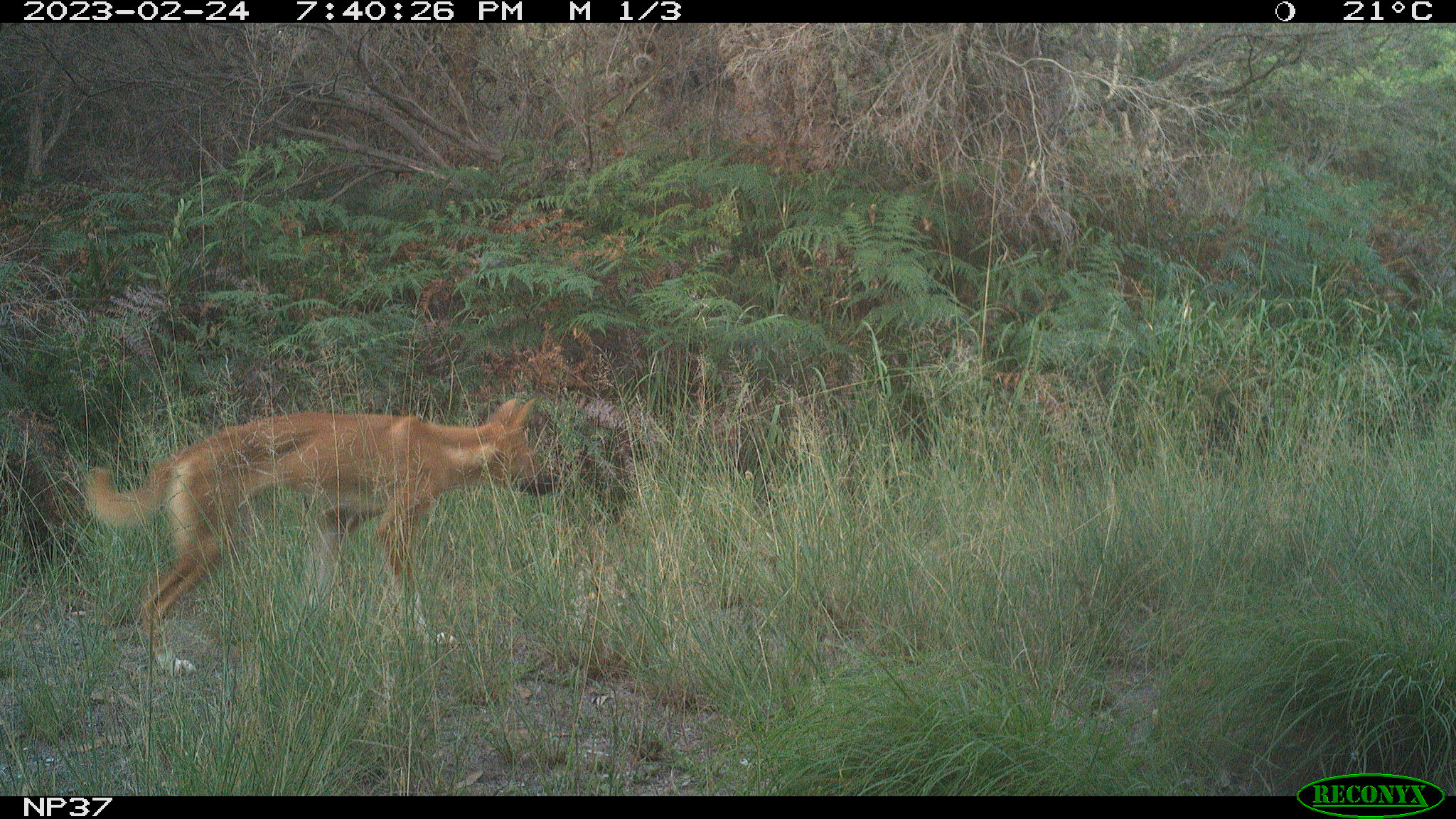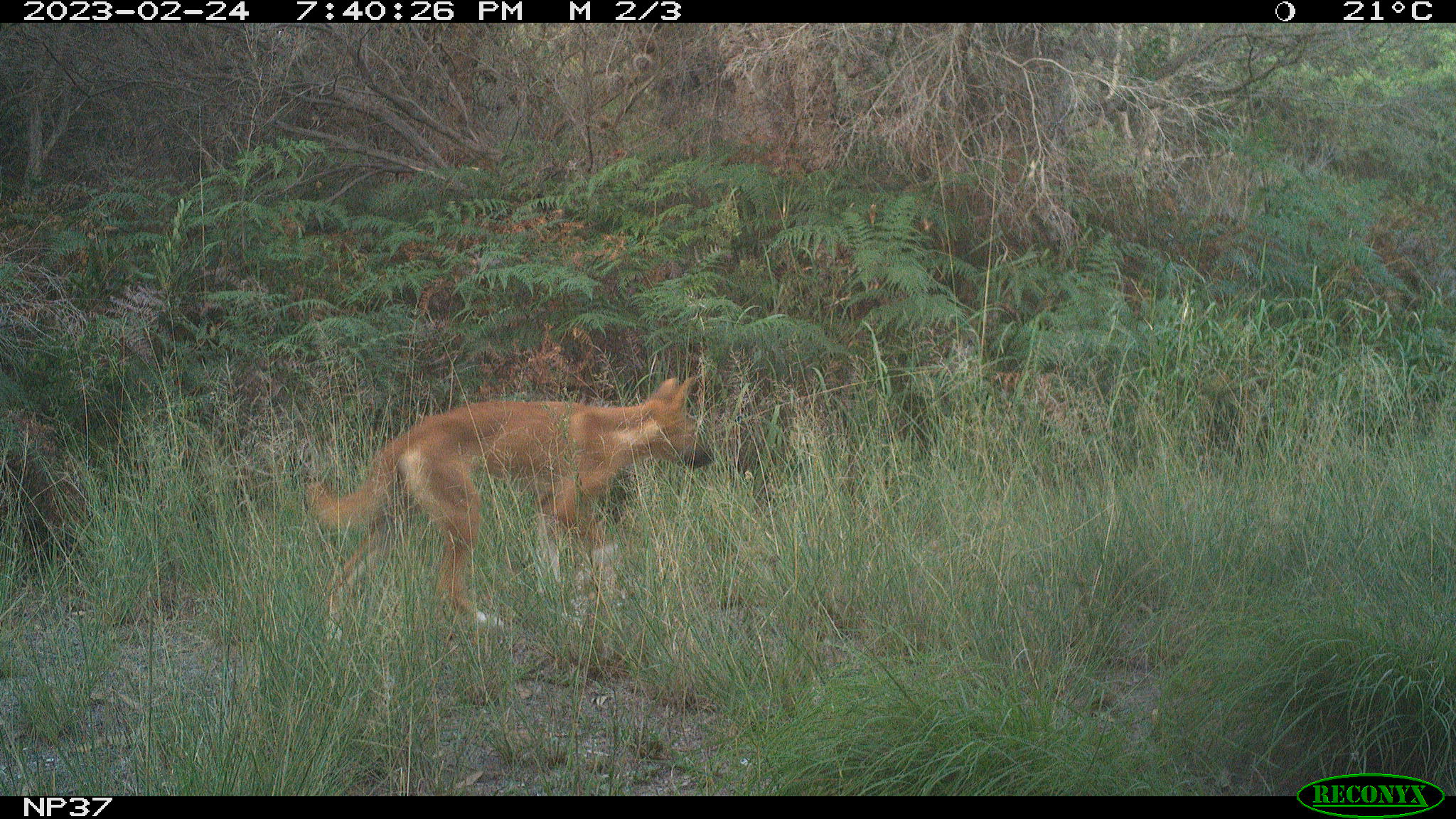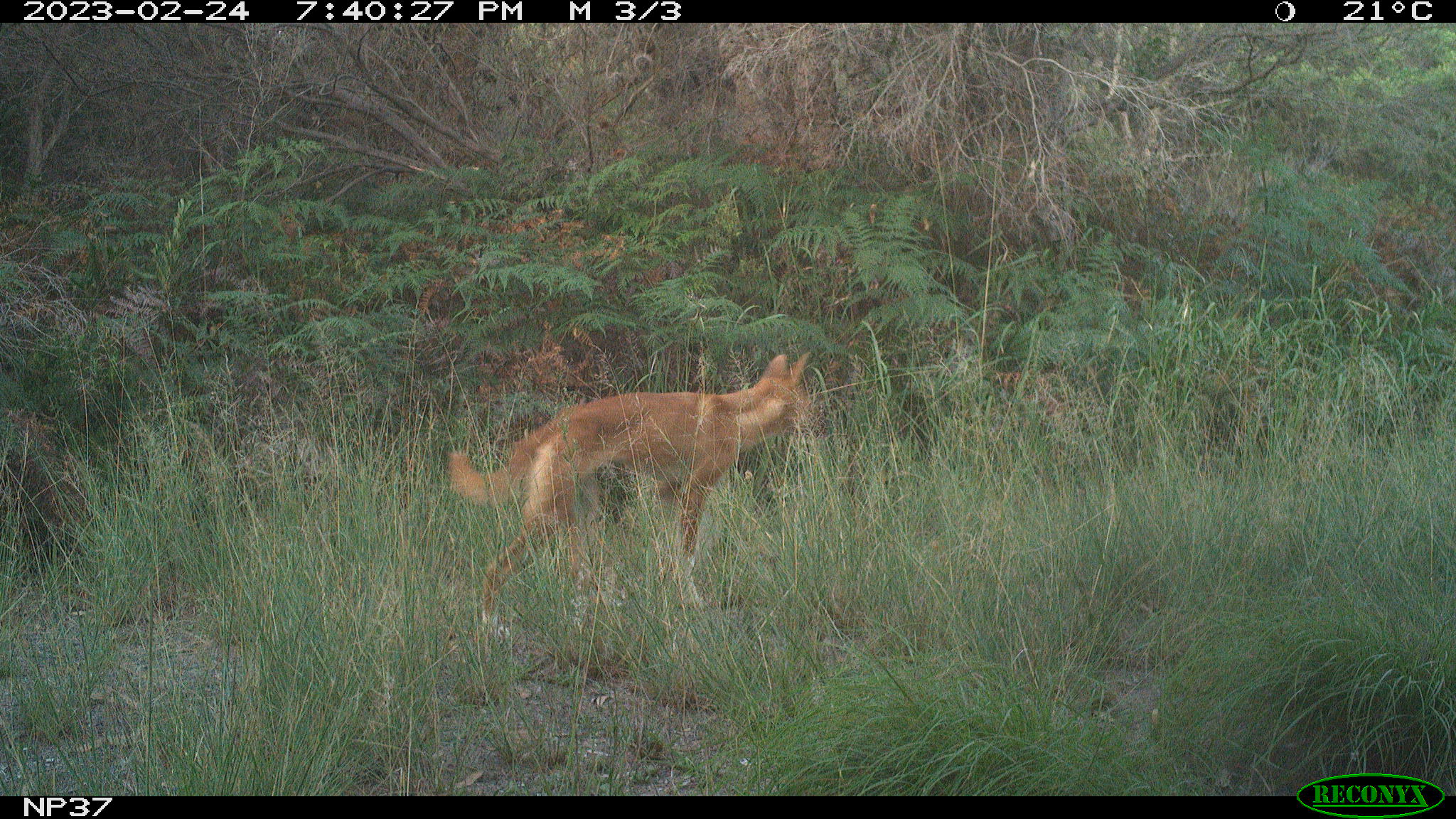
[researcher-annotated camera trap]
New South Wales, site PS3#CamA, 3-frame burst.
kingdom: Animalia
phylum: Chordata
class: Mammalia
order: Carnivora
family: Canidae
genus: Canis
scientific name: Canis familiaris dingo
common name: dingo